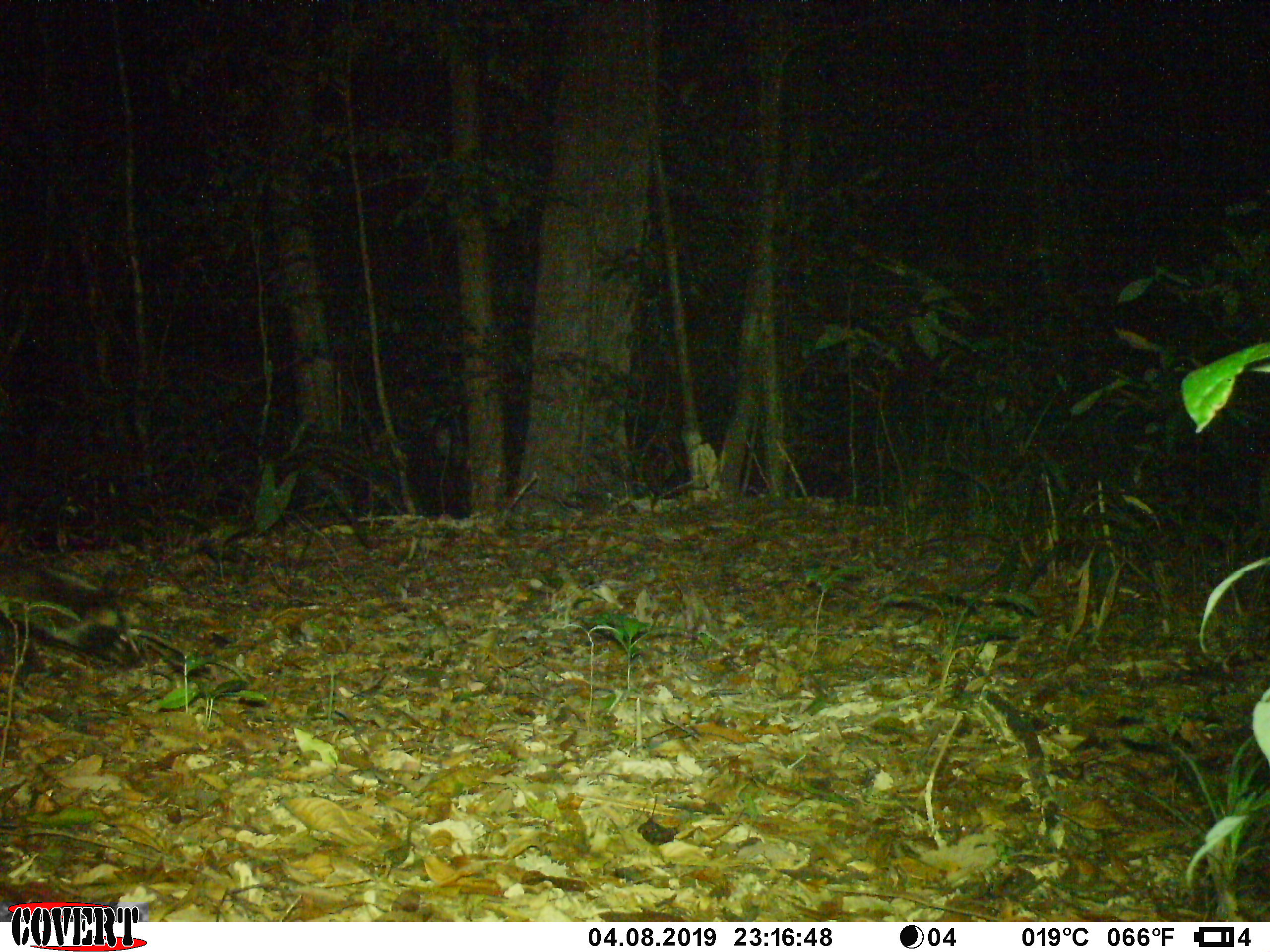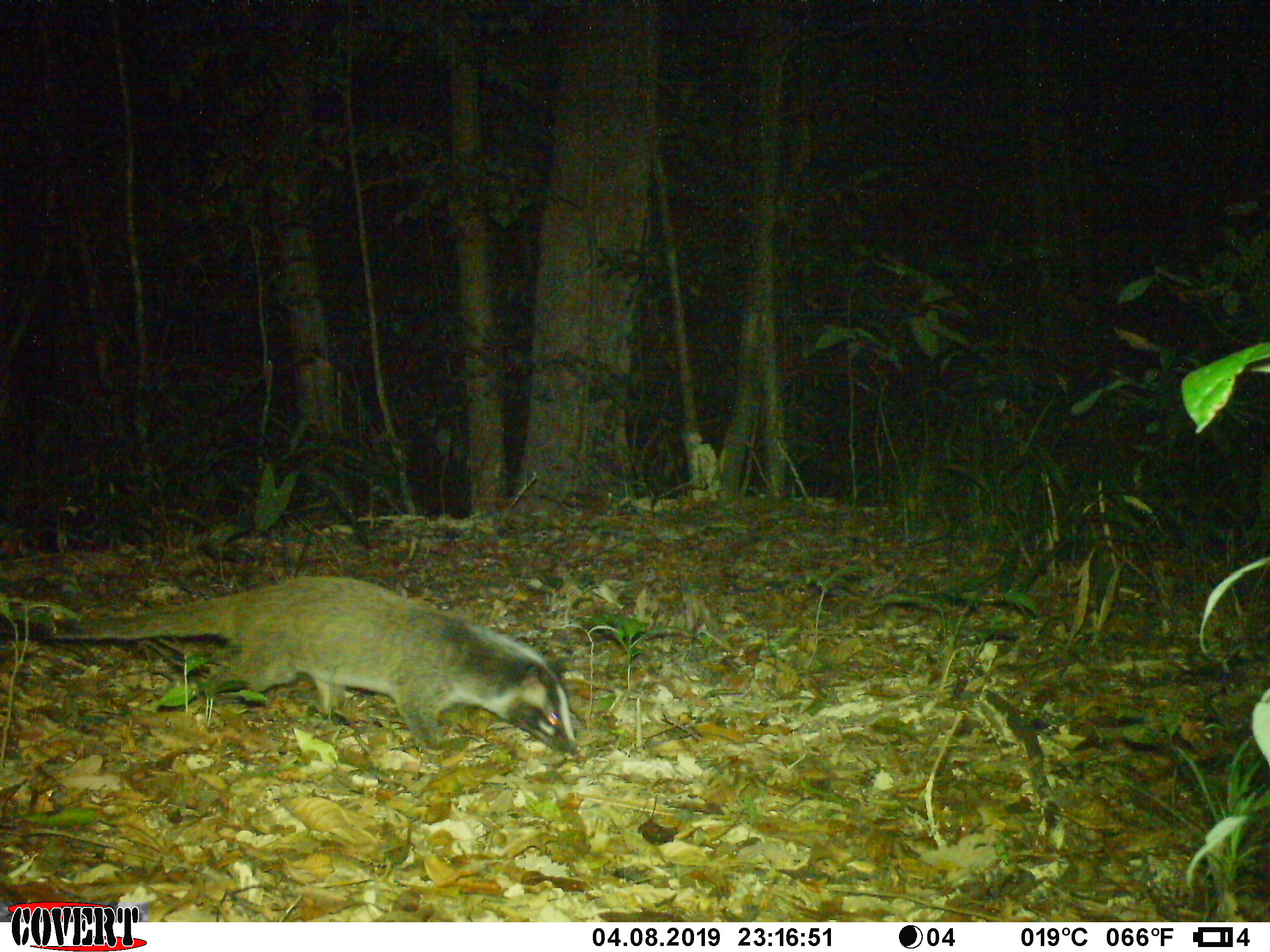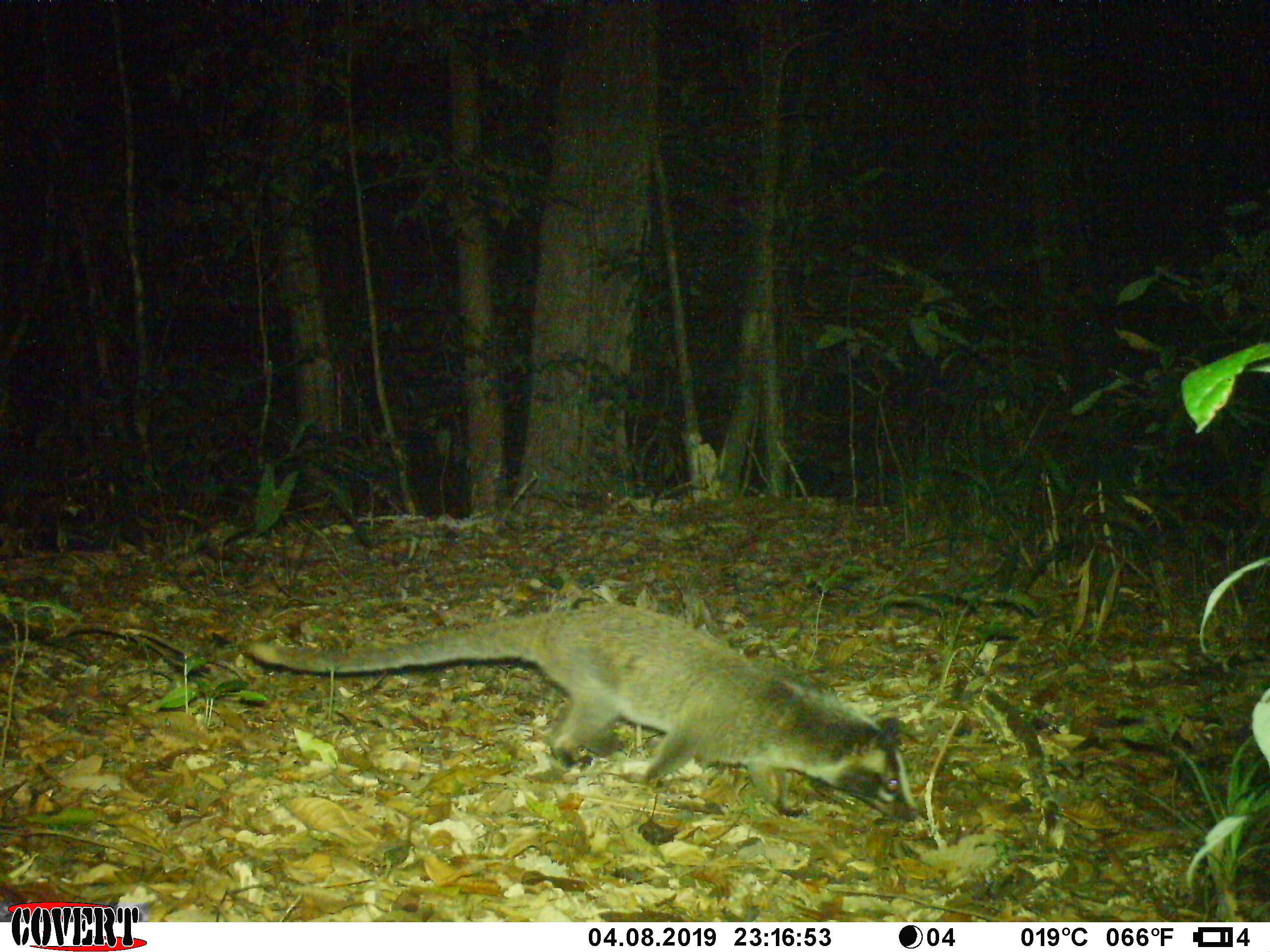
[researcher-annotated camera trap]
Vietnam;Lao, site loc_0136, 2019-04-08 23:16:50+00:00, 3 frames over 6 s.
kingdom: Animalia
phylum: Chordata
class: Mammalia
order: Carnivora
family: Viverridae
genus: Paguma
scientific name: Paguma larvata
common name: masked palm civet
Masked palm civet (Paguma larvata). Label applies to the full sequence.